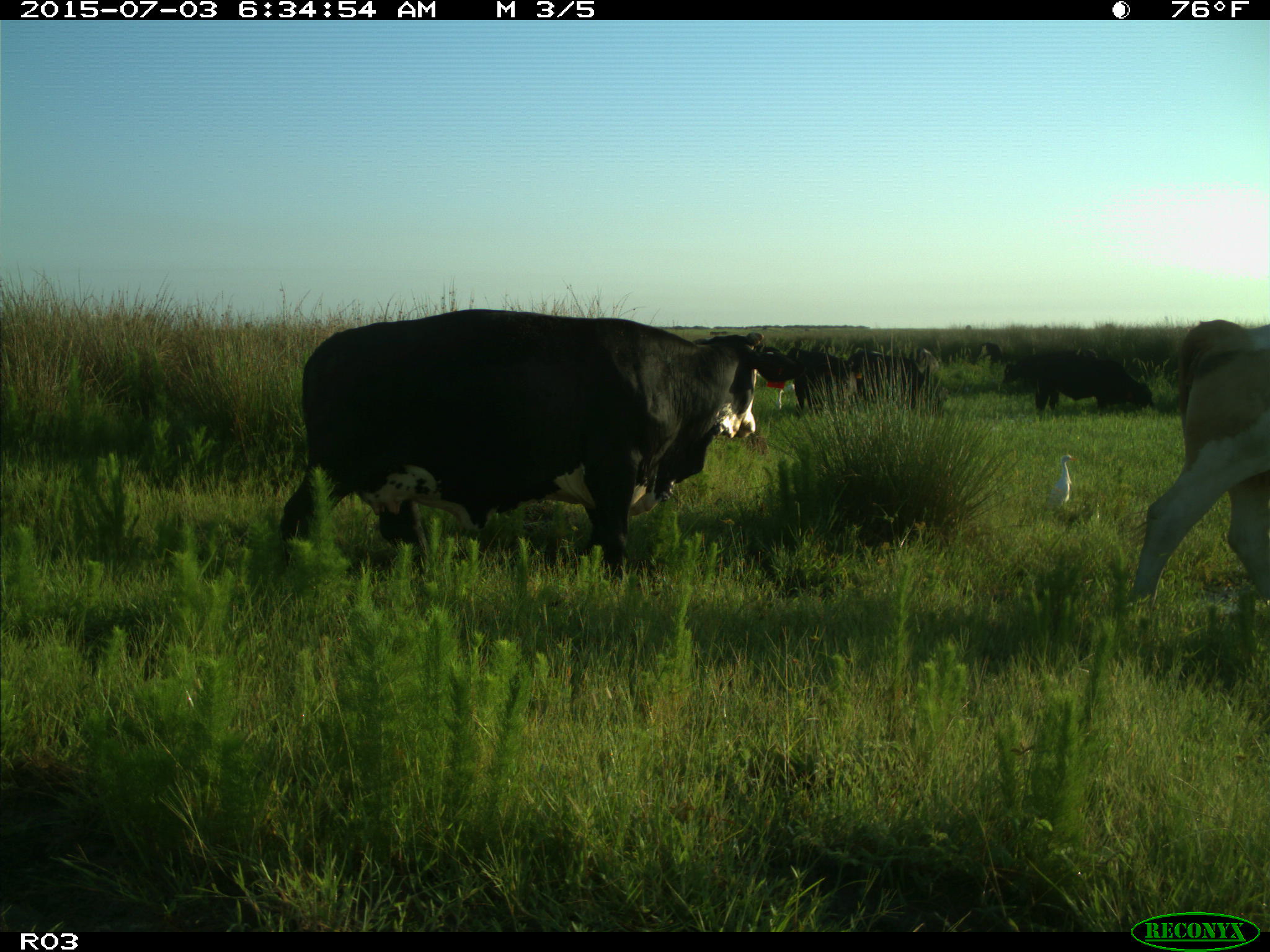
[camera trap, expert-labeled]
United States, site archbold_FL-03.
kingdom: Animalia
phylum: Chordata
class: Mammalia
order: Artiodactyla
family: Bovidae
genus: Bos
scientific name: Bos taurus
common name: domestic cow